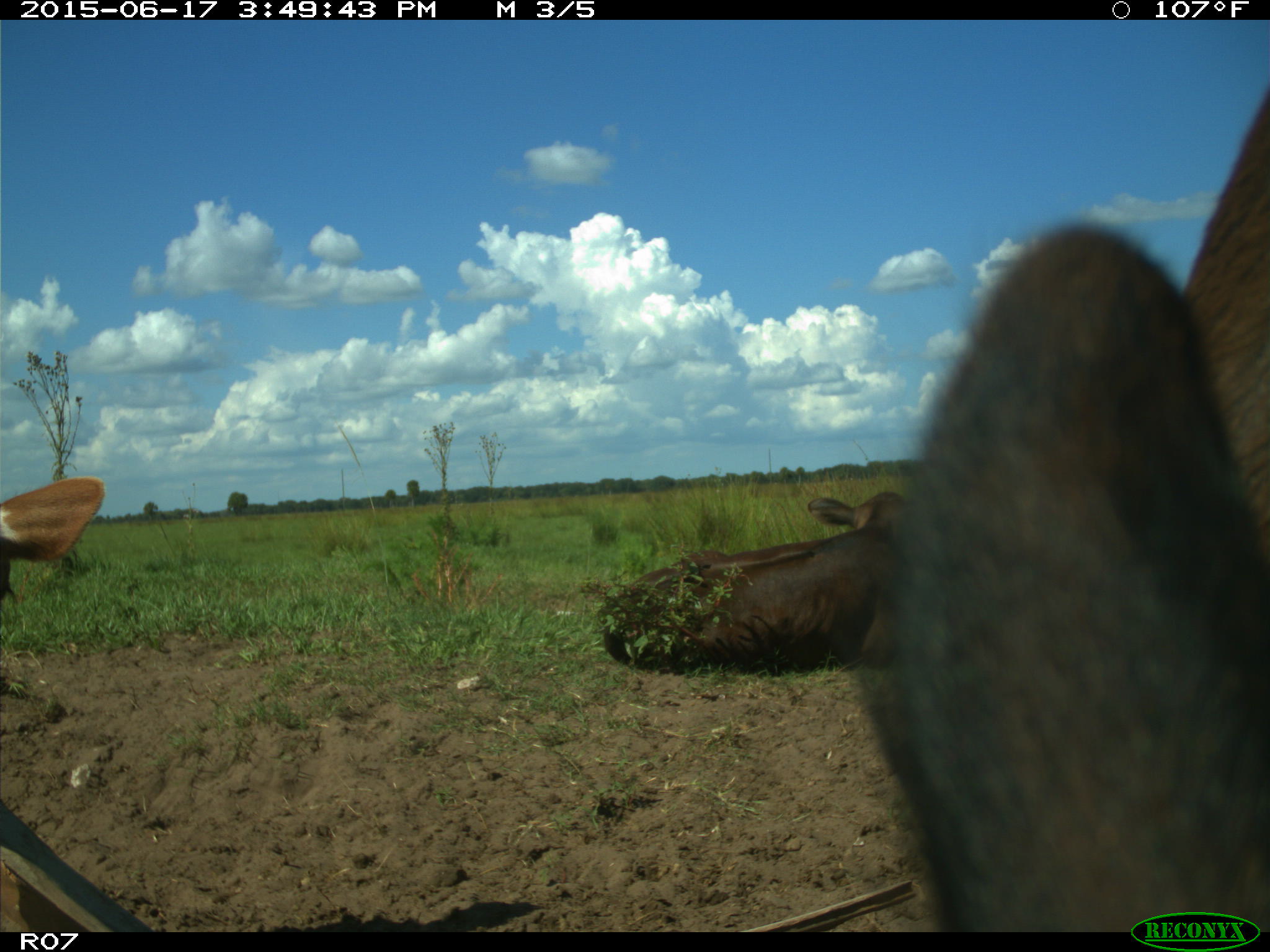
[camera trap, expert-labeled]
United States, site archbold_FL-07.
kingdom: Animalia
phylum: Chordata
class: Mammalia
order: Artiodactyla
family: Bovidae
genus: Bos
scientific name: Bos taurus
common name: domestic cow